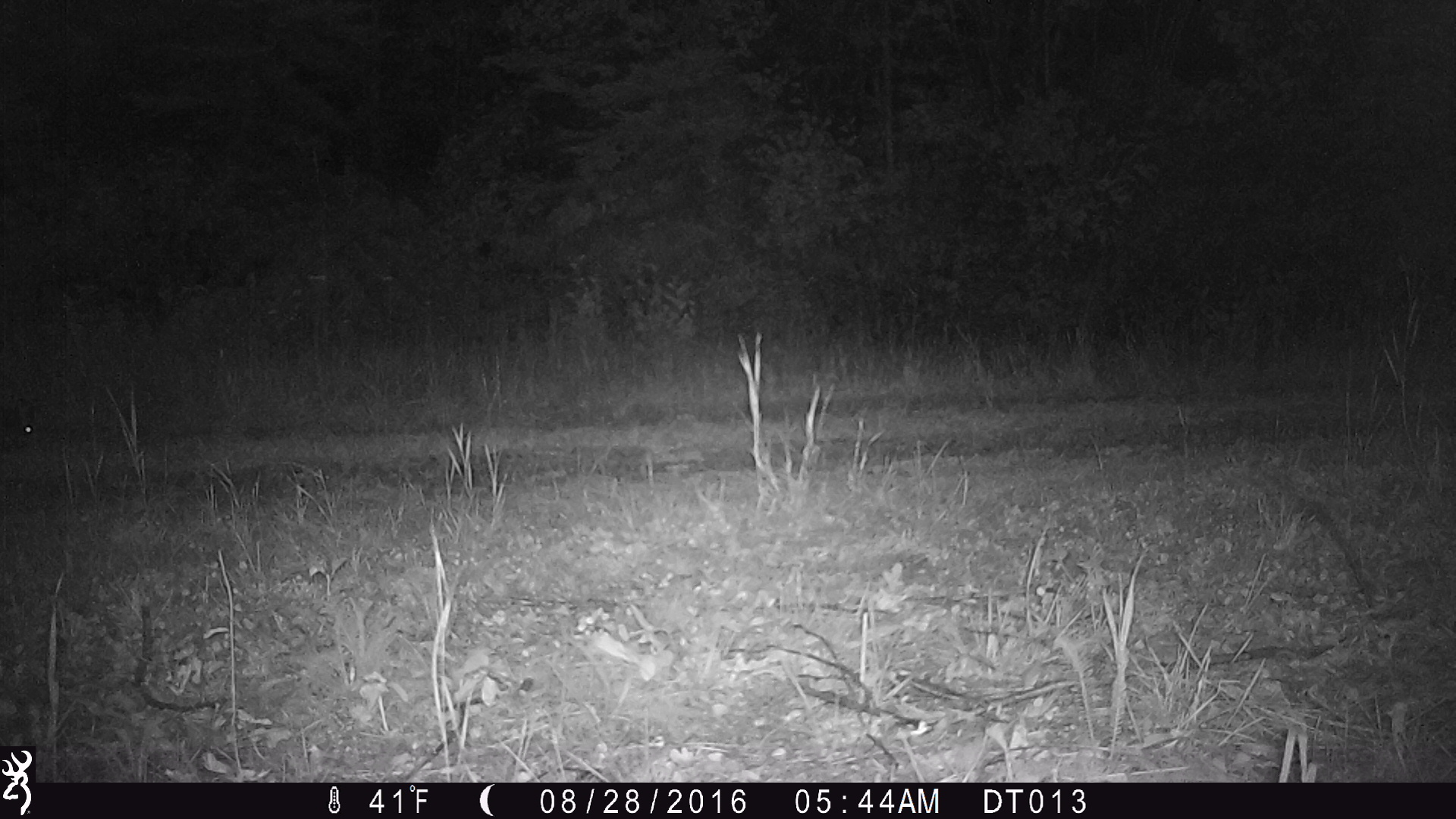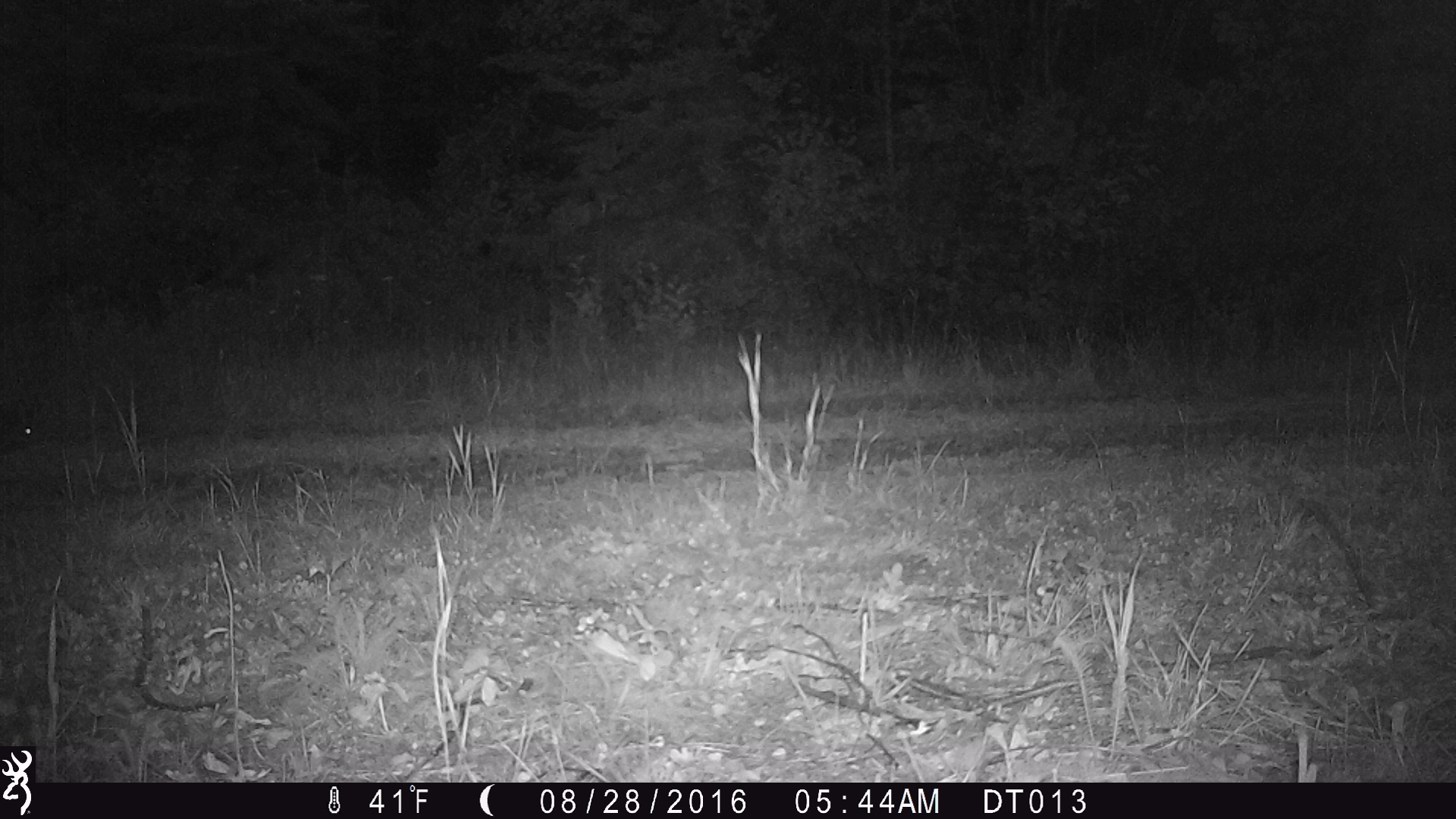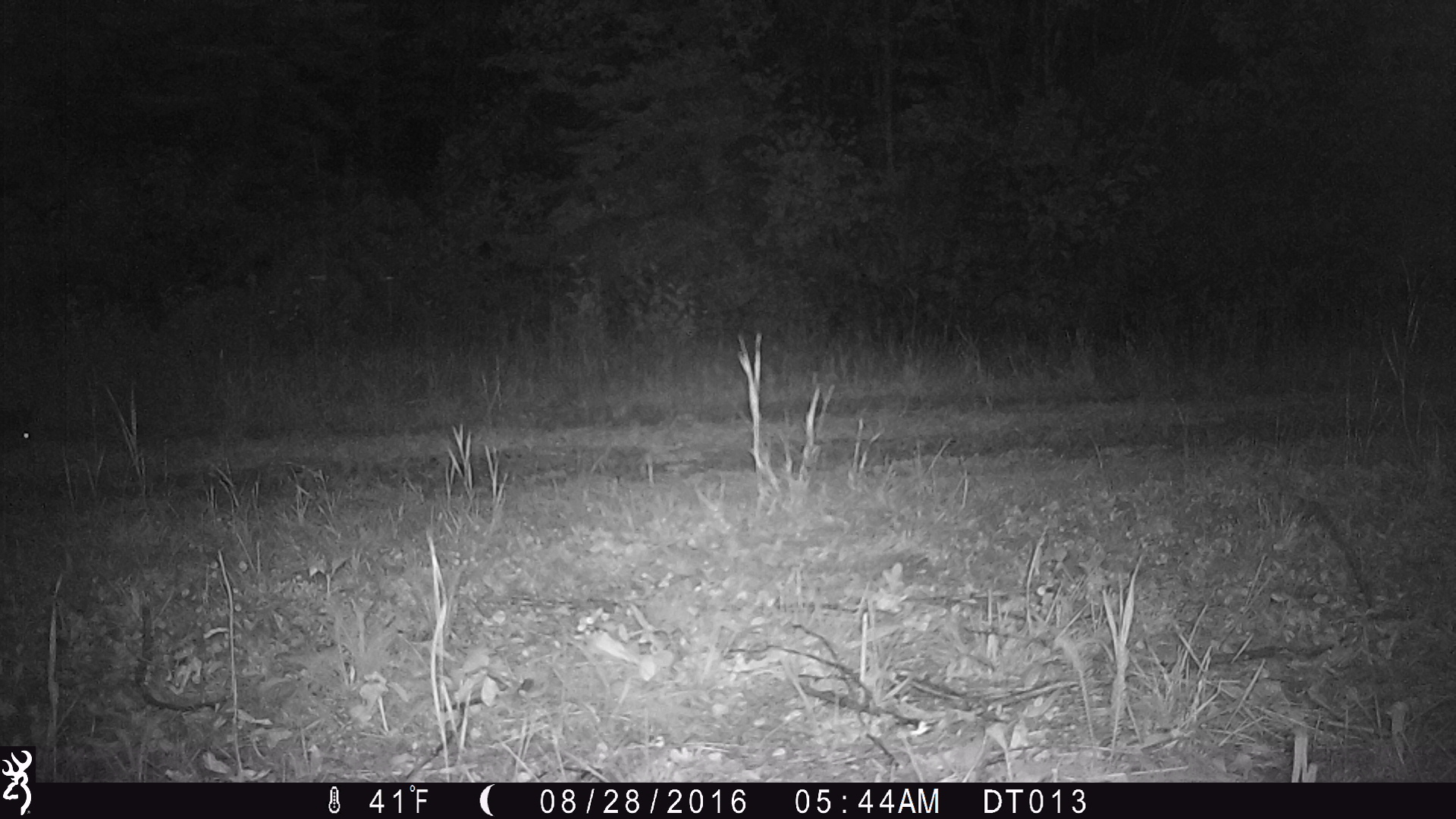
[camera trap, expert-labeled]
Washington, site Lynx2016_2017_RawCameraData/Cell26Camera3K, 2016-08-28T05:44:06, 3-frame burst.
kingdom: Animalia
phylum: Chordata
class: Mammalia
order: Lagomorpha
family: Leporidae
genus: Lepus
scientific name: Lepus americanus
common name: snowshoe hare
Lepus americanus (snowshoe hare). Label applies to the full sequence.